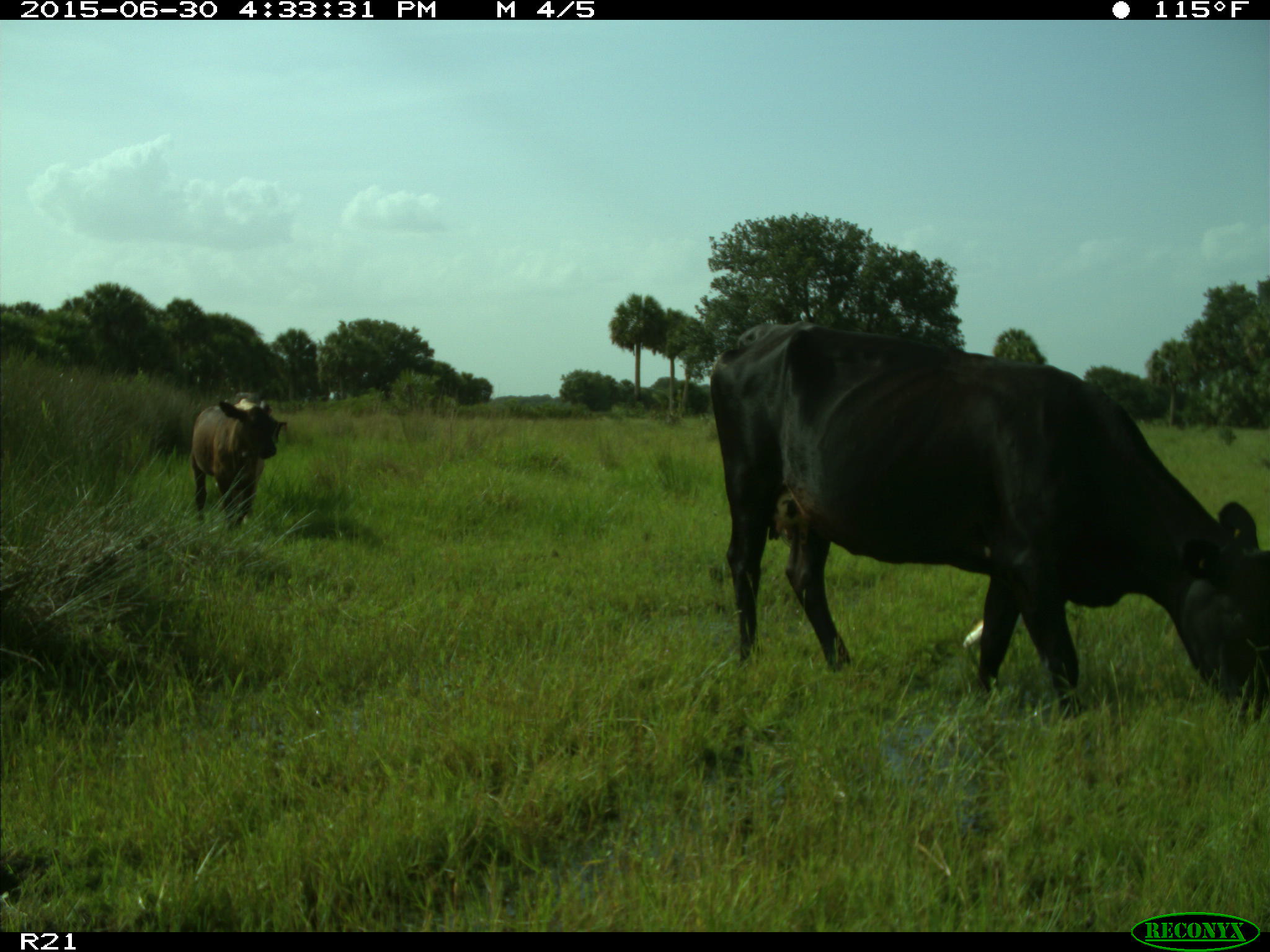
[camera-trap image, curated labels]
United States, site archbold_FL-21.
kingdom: Animalia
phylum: Chordata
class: Mammalia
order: Artiodactyla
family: Bovidae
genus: Bos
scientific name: Bos taurus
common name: domestic cow